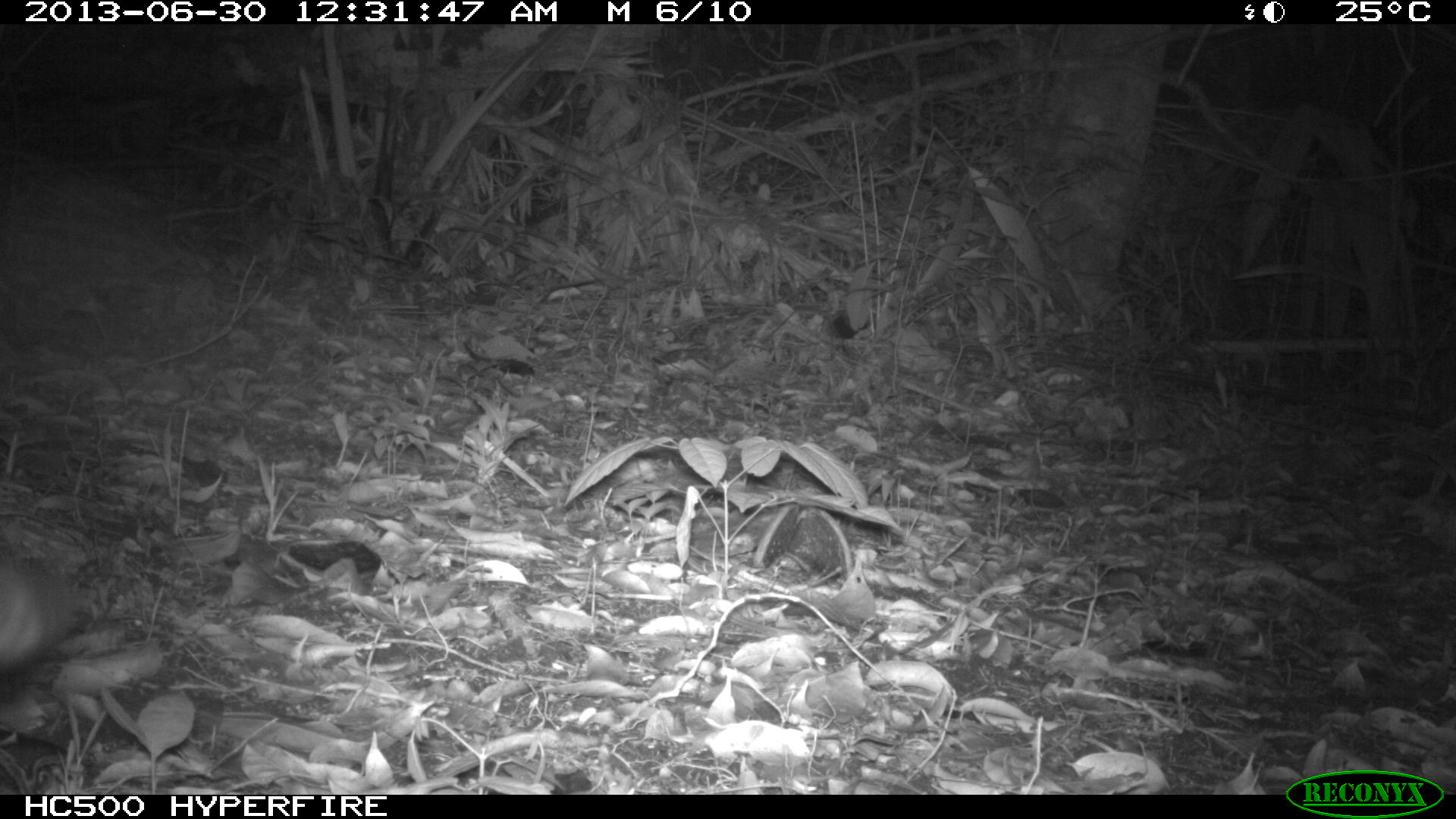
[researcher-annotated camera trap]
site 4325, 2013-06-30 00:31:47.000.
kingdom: Animalia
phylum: Chordata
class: Mammalia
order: Carnivora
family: Felidae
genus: Leopardus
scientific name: Leopardus wiedii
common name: margay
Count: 1.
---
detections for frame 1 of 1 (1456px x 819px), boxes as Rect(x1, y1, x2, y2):
leopardus wiedii: Rect(0, 554, 74, 667)